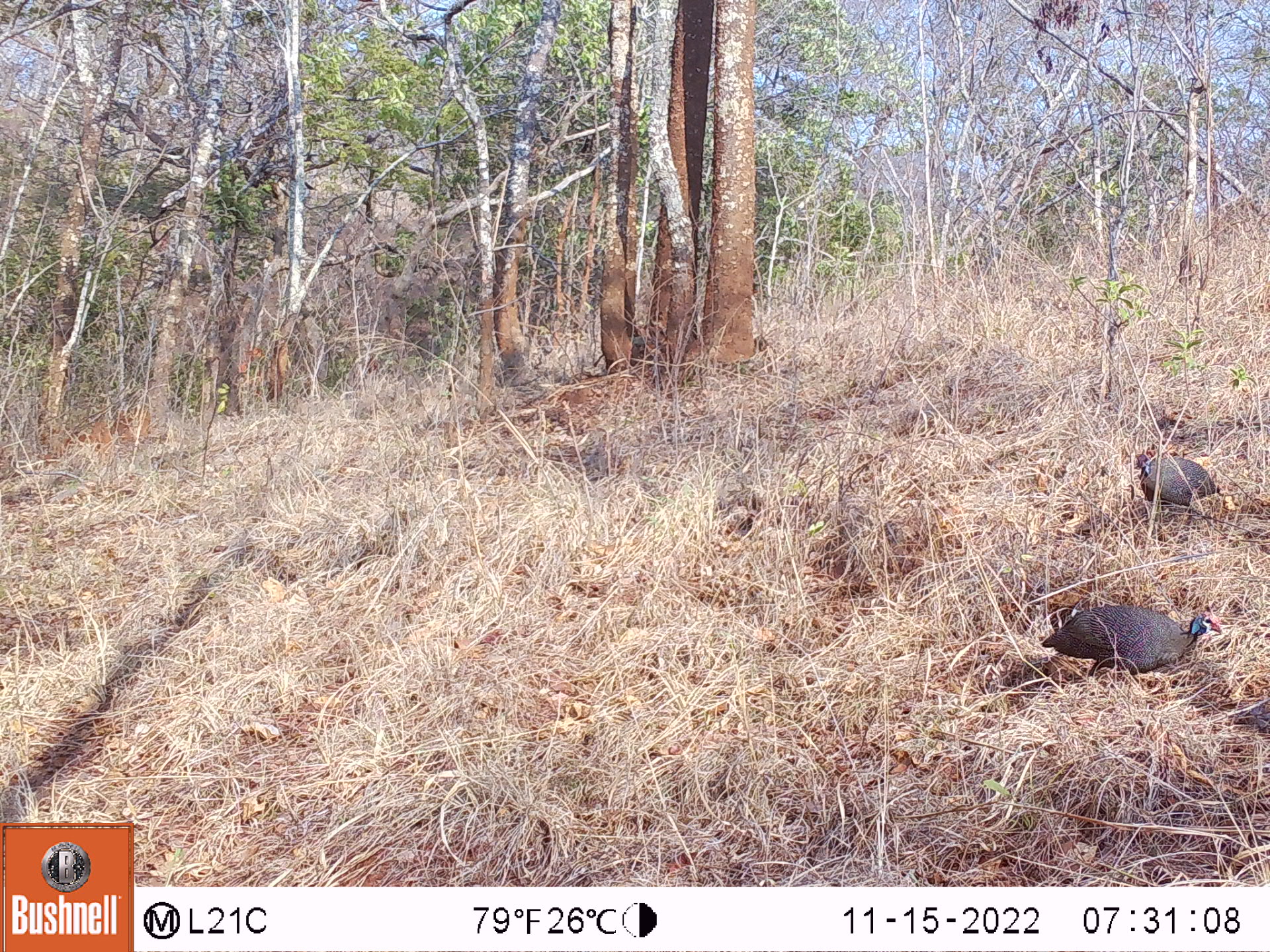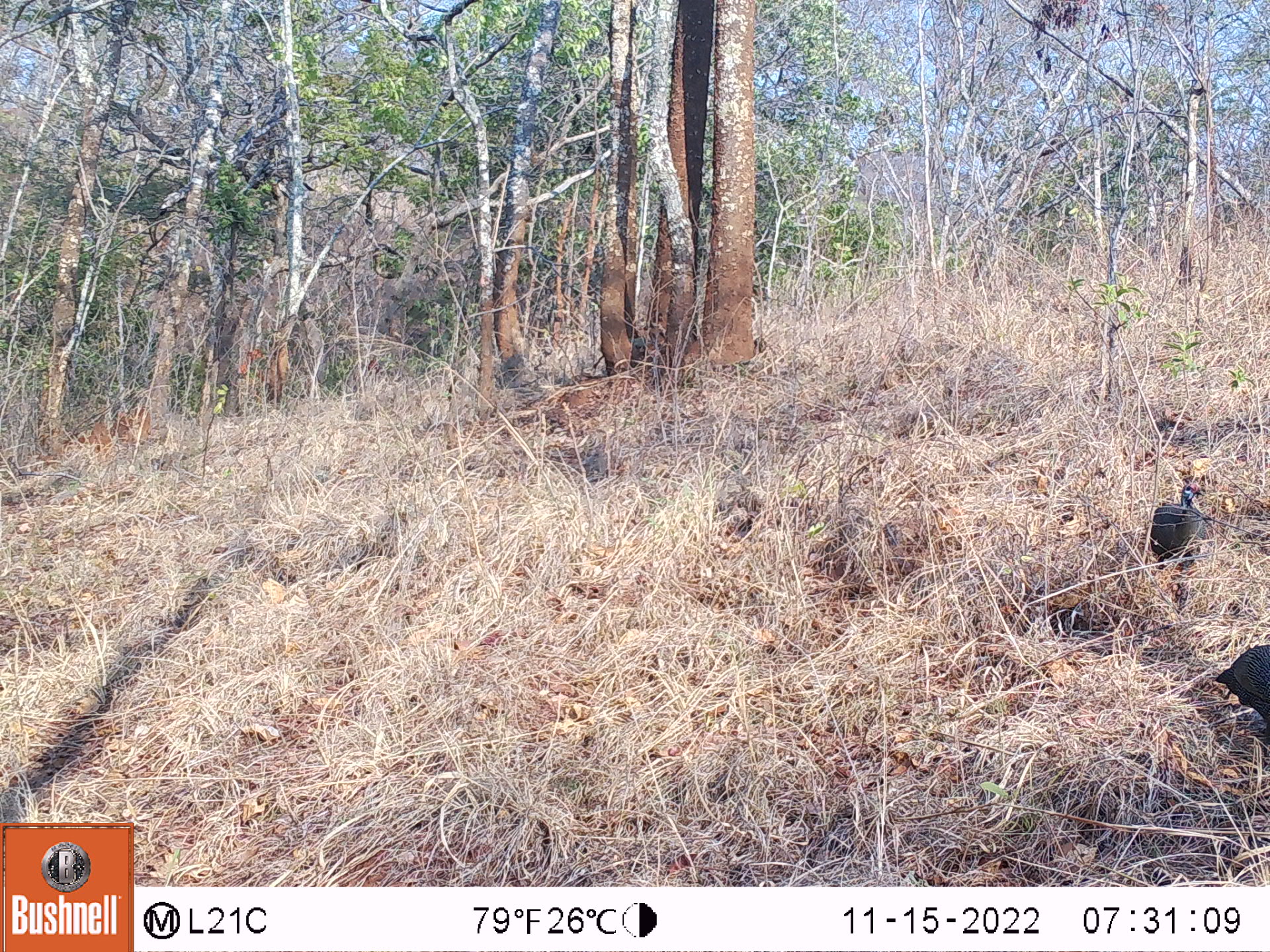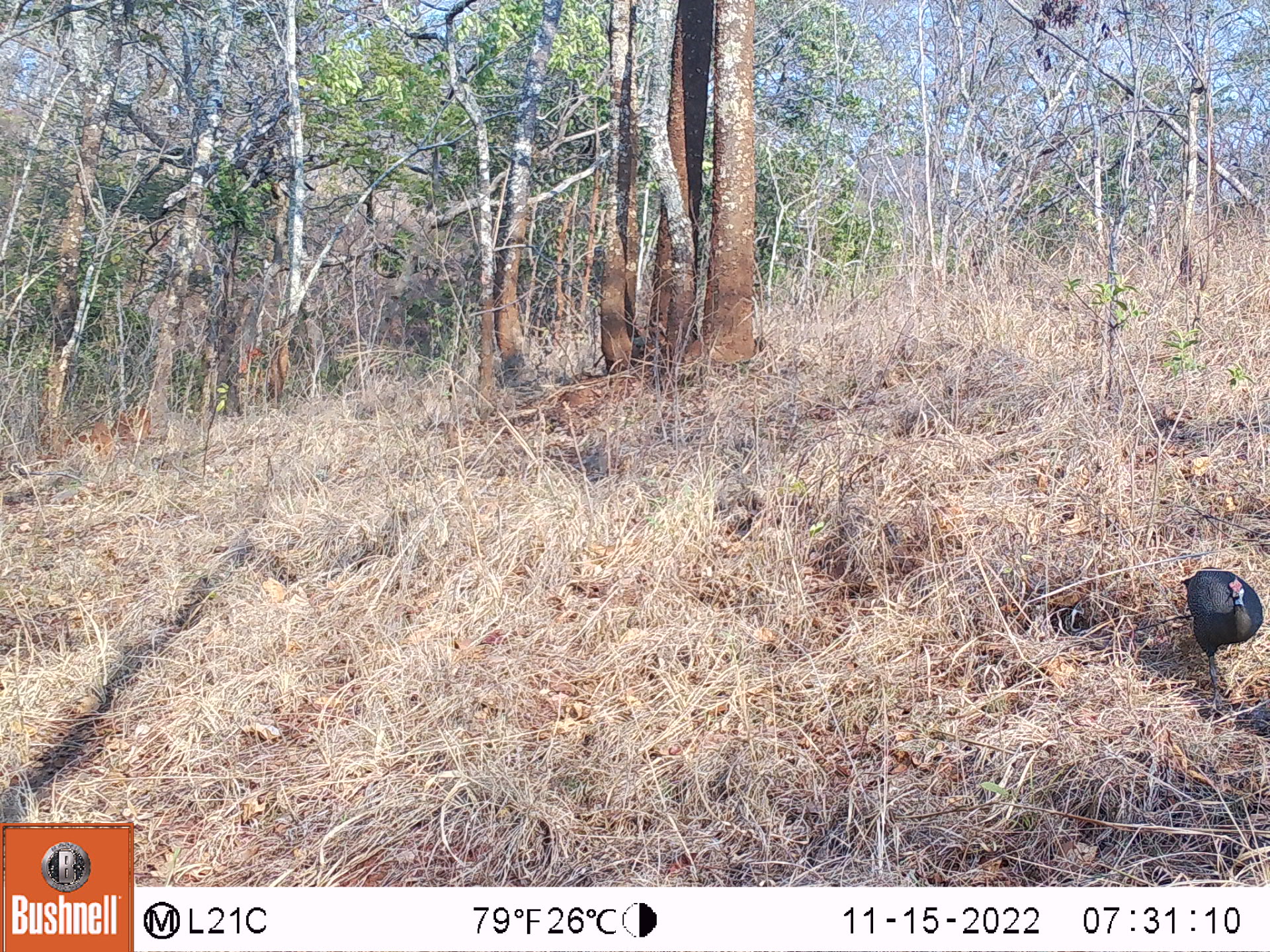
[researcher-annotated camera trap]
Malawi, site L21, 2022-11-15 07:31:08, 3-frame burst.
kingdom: Animalia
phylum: Chordata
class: Aves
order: Galliformes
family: Numididae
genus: Numida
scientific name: Numida meleagris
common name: helmeted guineafowl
Helmeted guineafowl (Numida meleagris), count 2.